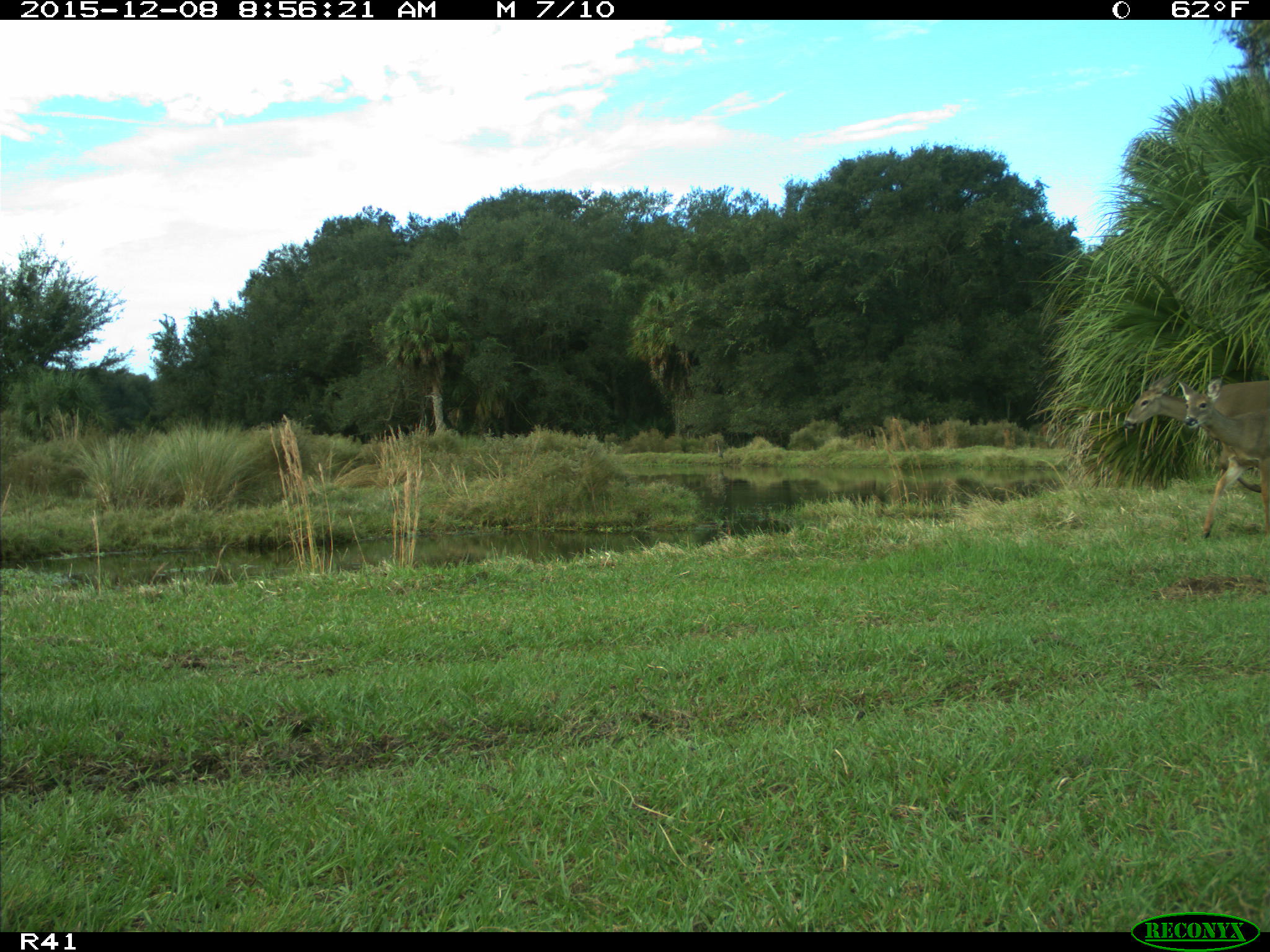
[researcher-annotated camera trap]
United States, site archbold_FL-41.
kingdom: Animalia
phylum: Chordata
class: Mammalia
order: Artiodactyla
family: Cervidae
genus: Odocoileus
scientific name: Odocoileus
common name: deer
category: unidentified deer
Unidentified deer (deer) (Odocoileus).